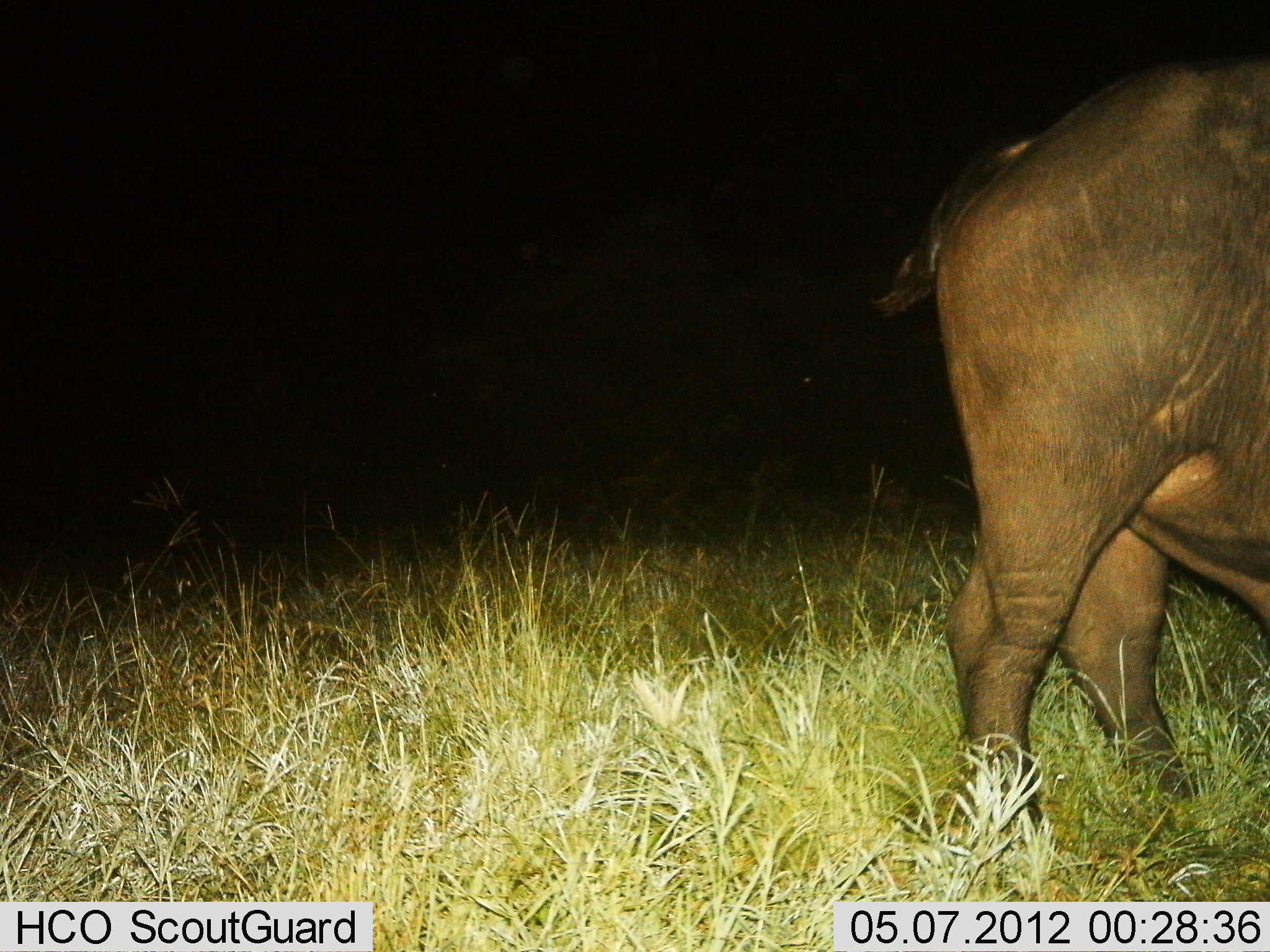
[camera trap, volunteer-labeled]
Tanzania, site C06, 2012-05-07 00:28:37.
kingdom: Animalia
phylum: Chordata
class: Mammalia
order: Artiodactyla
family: Bovidae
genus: Syncerus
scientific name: Syncerus caffer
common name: cape buffalo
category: buffalo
Buffalo (cape buffalo) (Syncerus caffer), count 1. Behavior (volunteer vote fractions): standing 100%, resting 0%, moving 0%, interacting 0%. Young present (vote fraction): 0%. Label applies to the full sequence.